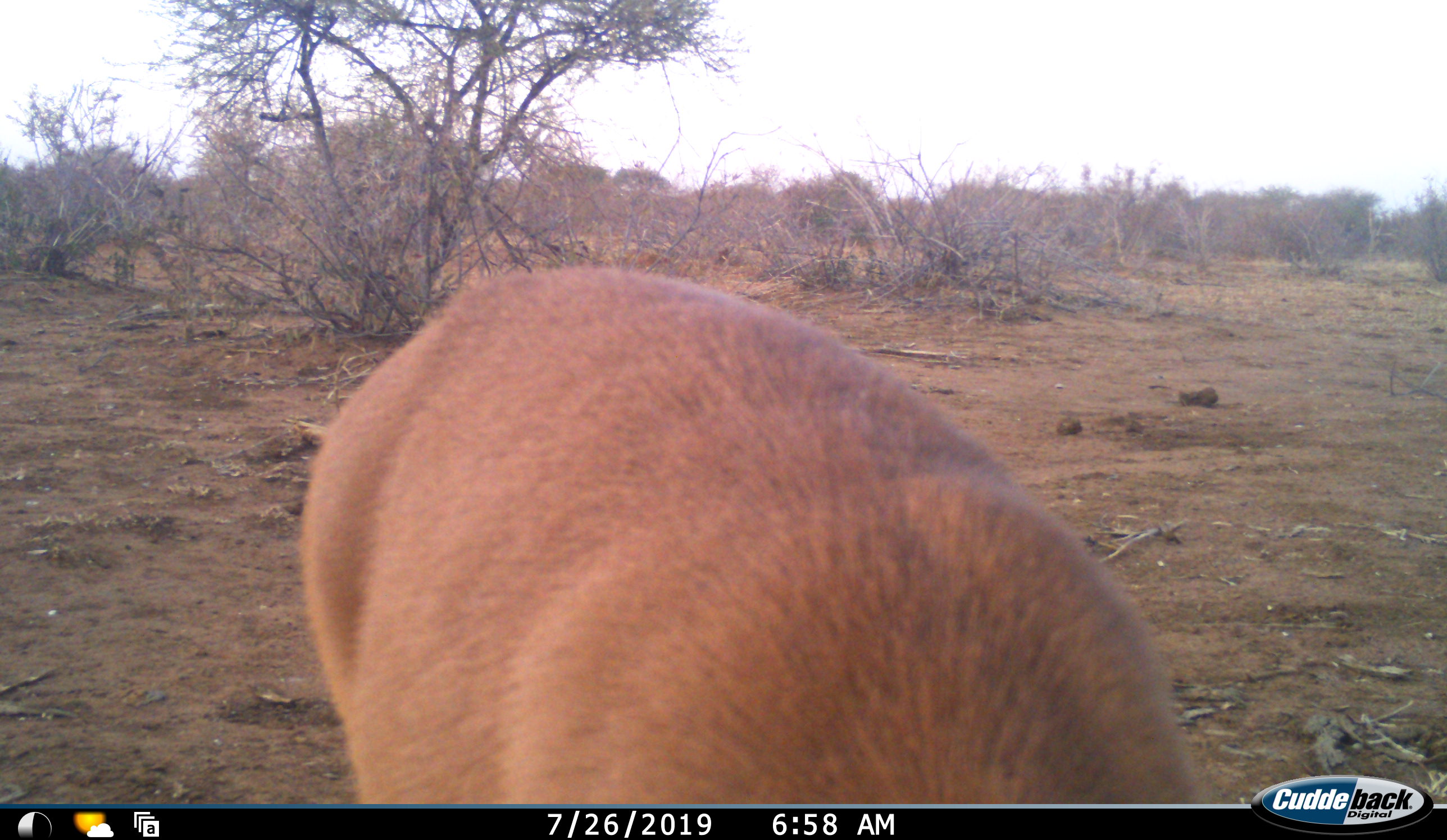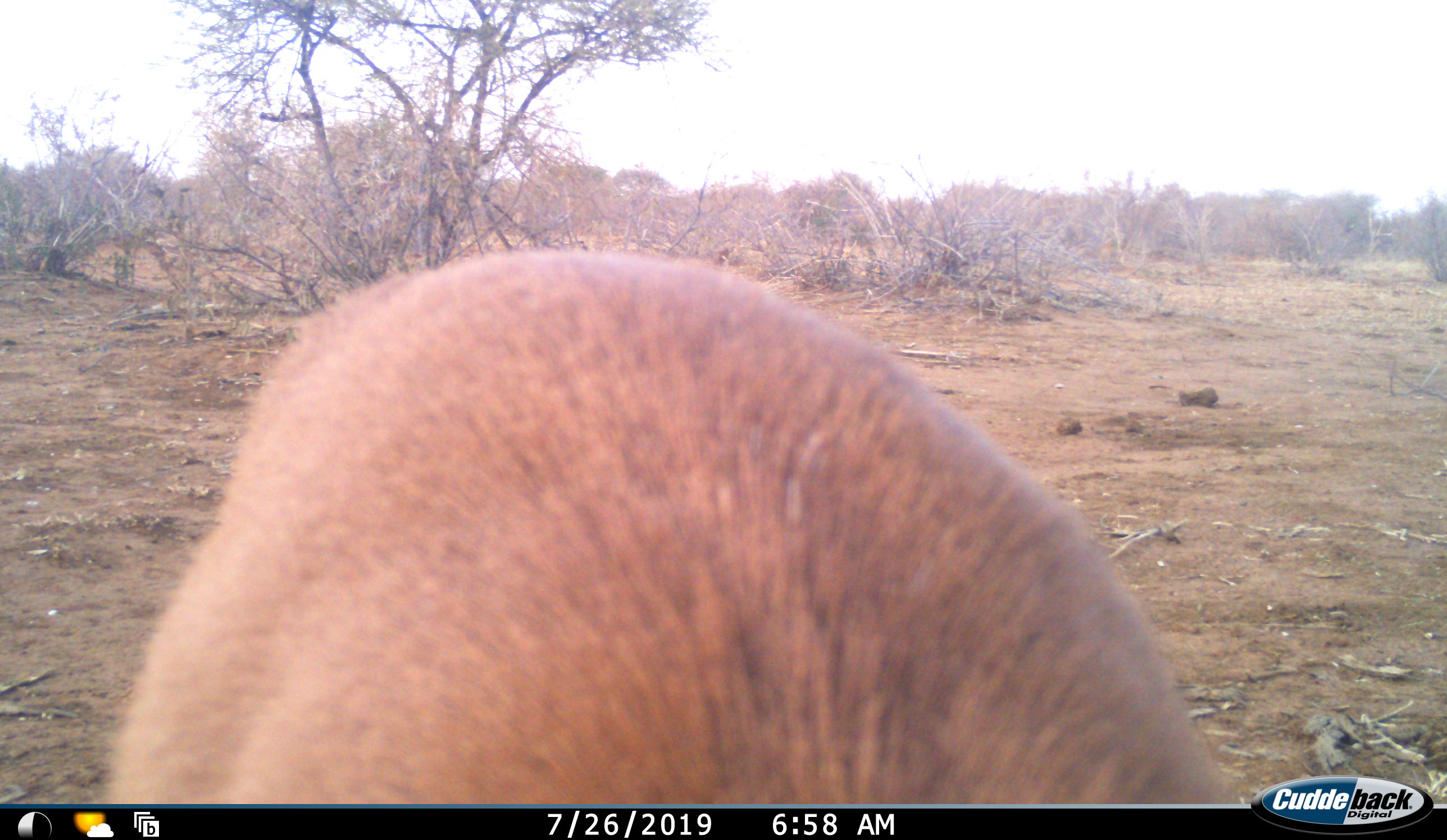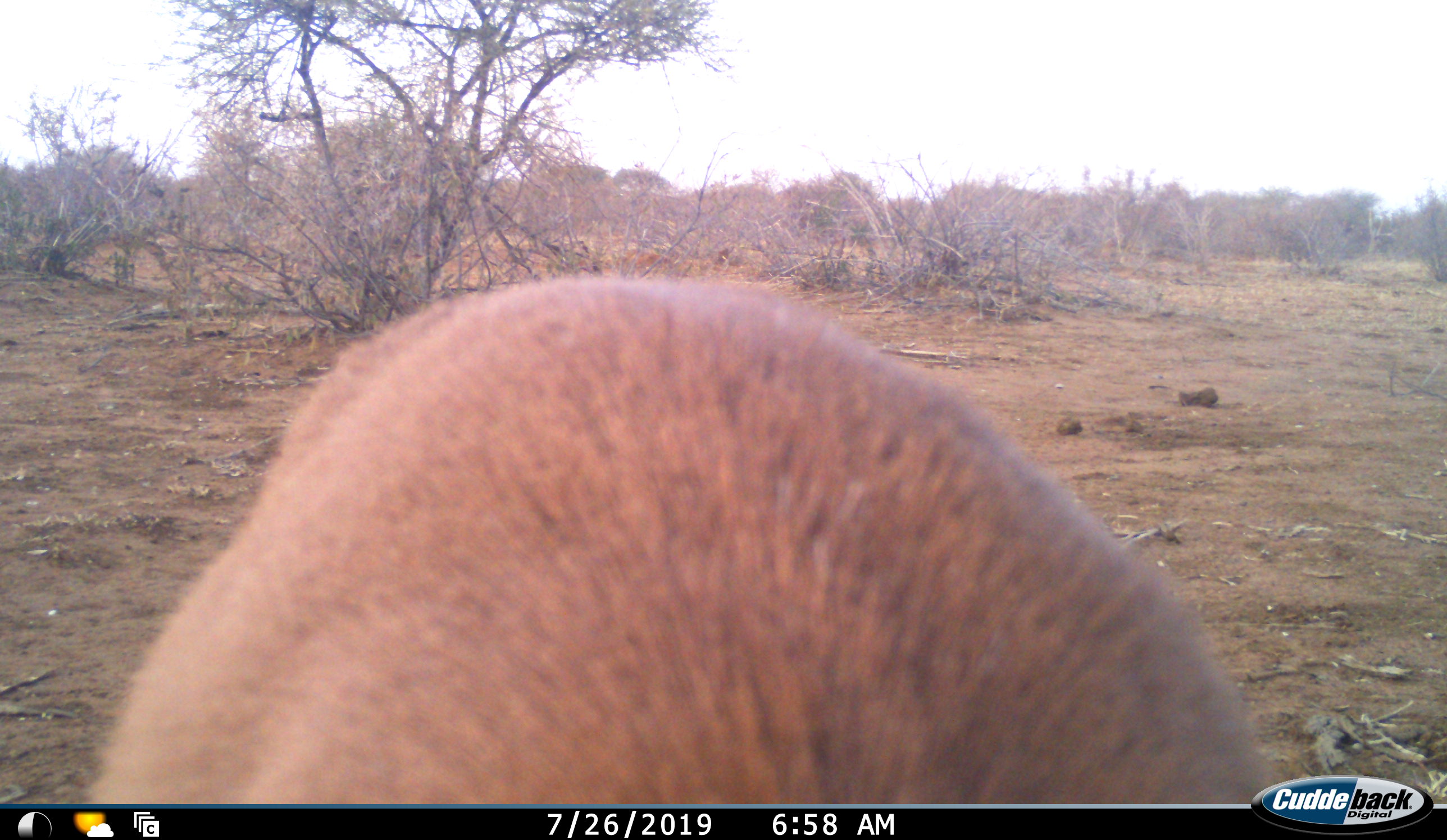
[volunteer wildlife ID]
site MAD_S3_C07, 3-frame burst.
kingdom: Animalia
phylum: Chordata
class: Mammalia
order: Artiodactyla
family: Bovidae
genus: Aepyceros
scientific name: Aepyceros melampus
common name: impala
Impala (Aepyceros melampus), count 1. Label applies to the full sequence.